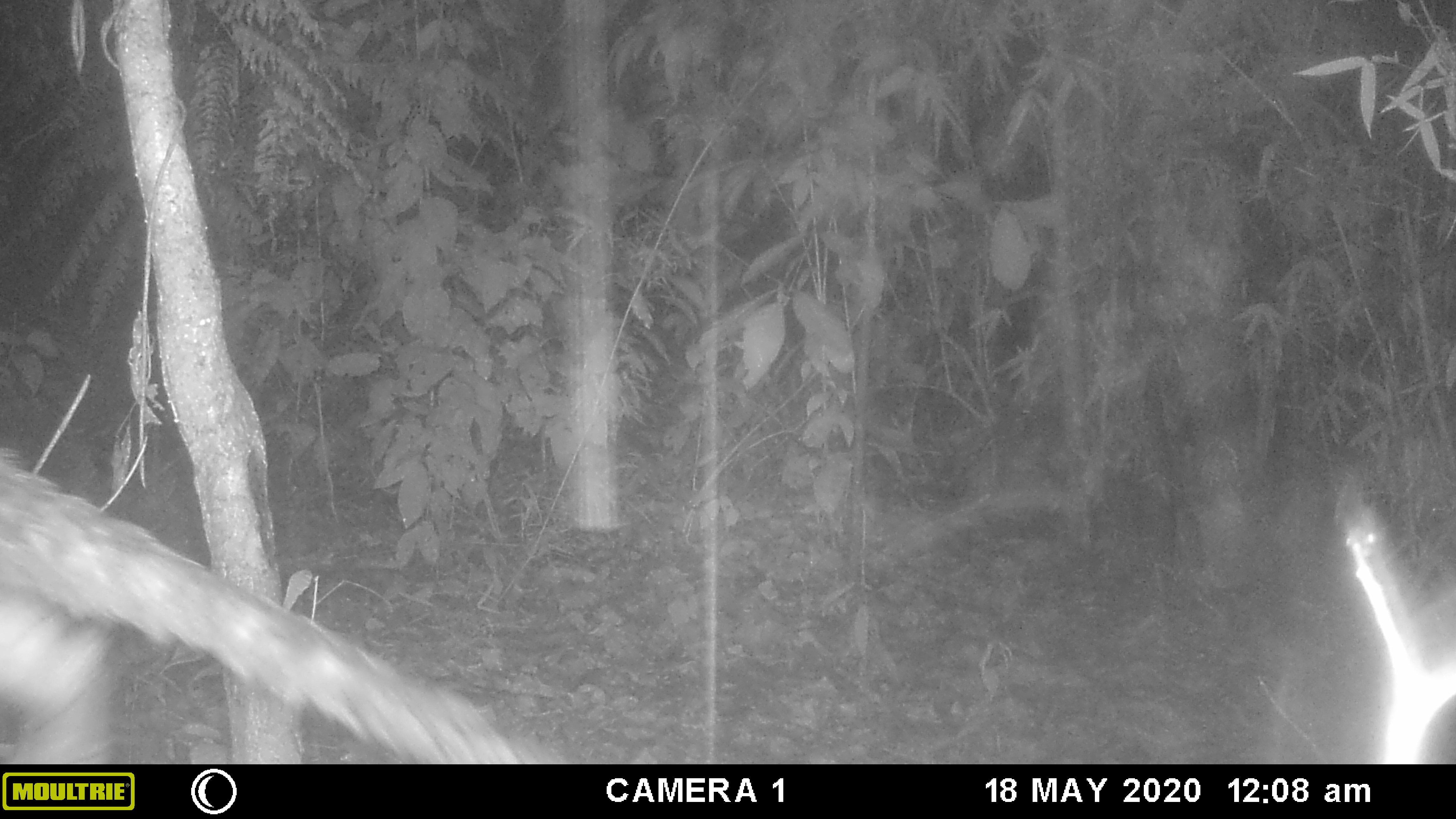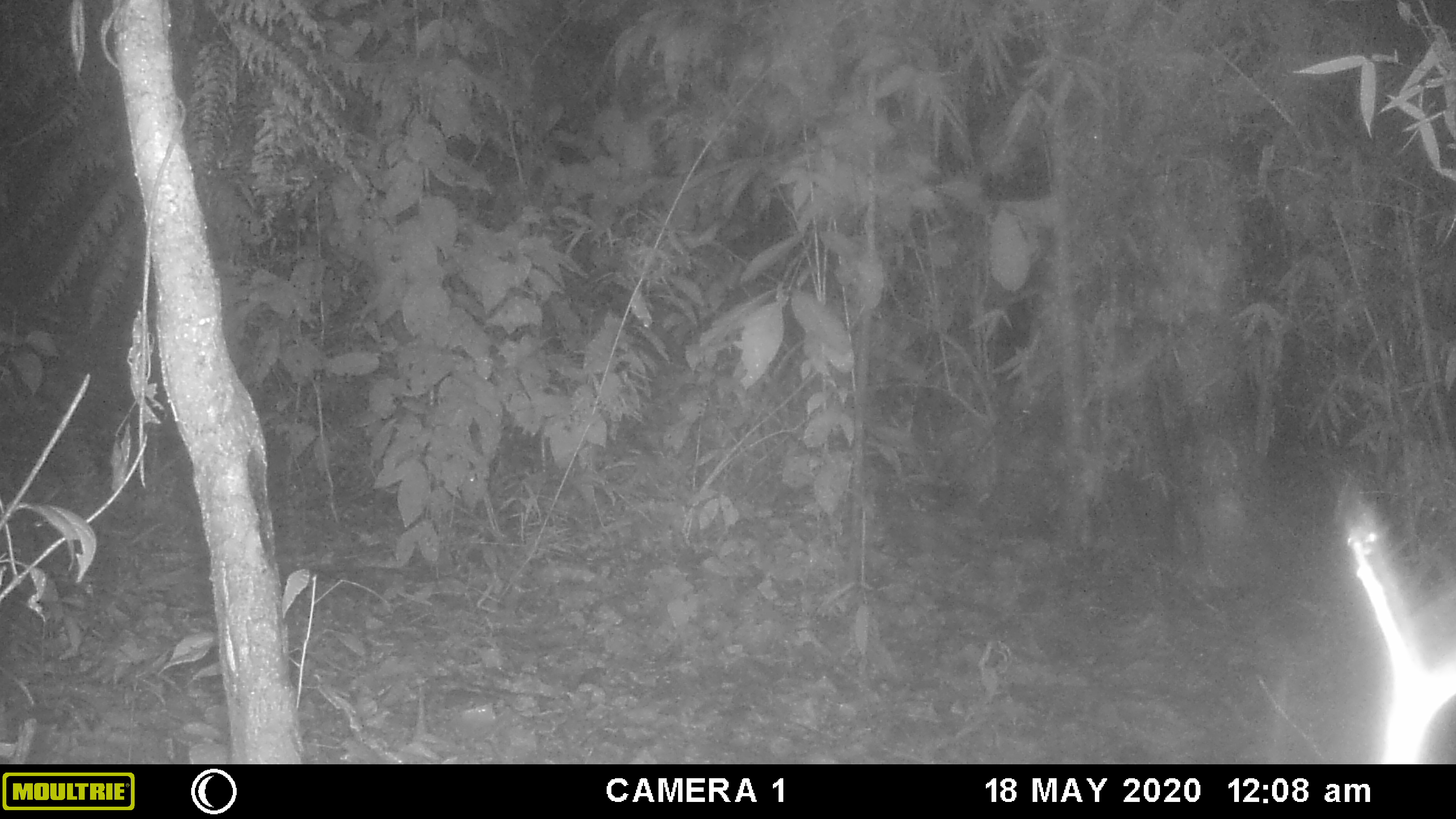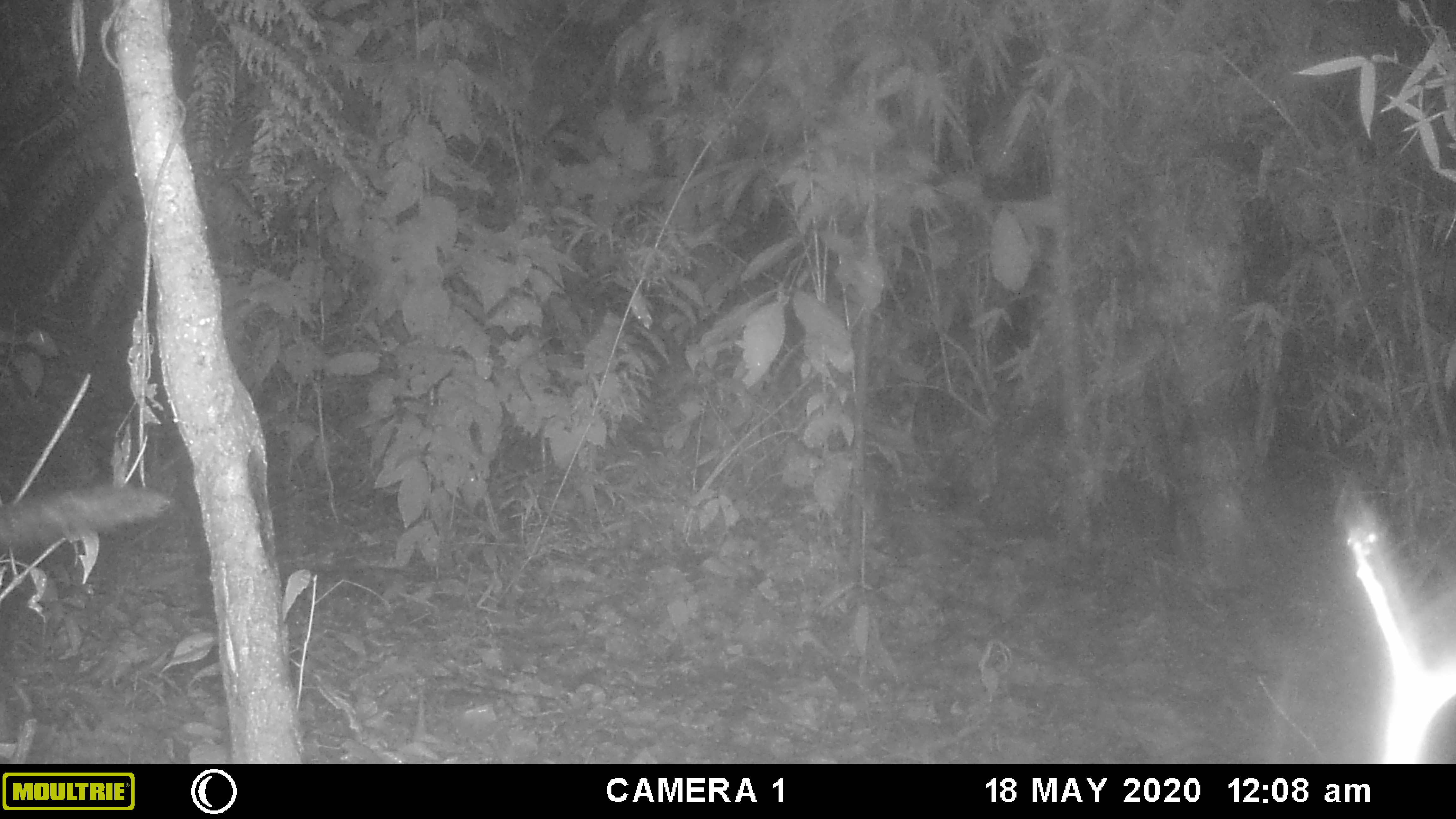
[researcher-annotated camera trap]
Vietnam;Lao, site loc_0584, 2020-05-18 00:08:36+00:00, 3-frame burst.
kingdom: Animalia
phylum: Chordata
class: Mammalia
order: Carnivora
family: Viverridae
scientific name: Paradoxurinae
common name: palm civet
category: unidentified palm civet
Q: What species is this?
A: Unidentified palm civet (palm civet) (Paradoxurinae).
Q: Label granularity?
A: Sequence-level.